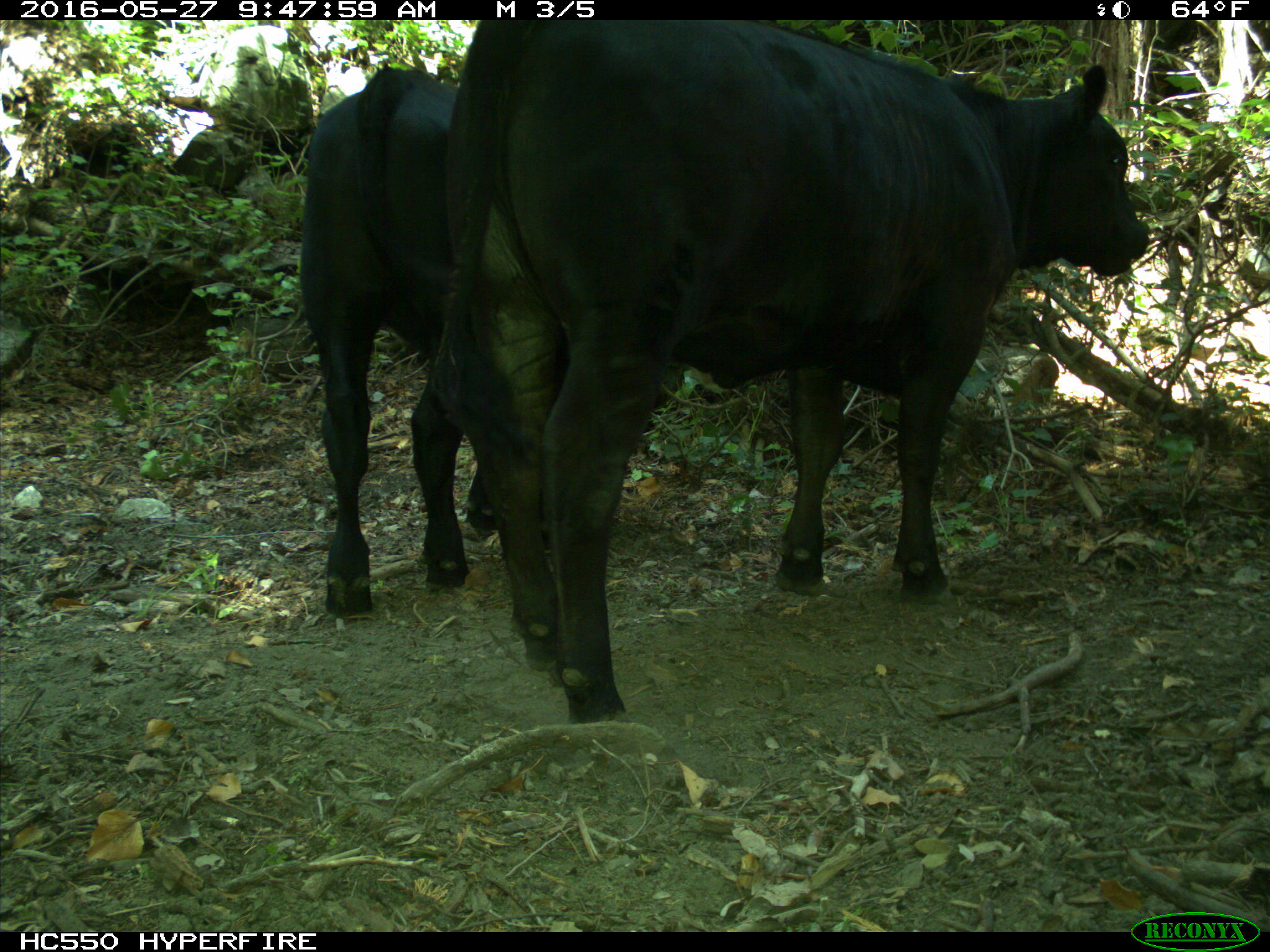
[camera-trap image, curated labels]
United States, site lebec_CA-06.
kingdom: Animalia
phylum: Chordata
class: Mammalia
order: Artiodactyla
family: Bovidae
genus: Bos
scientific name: Bos taurus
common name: domestic cow